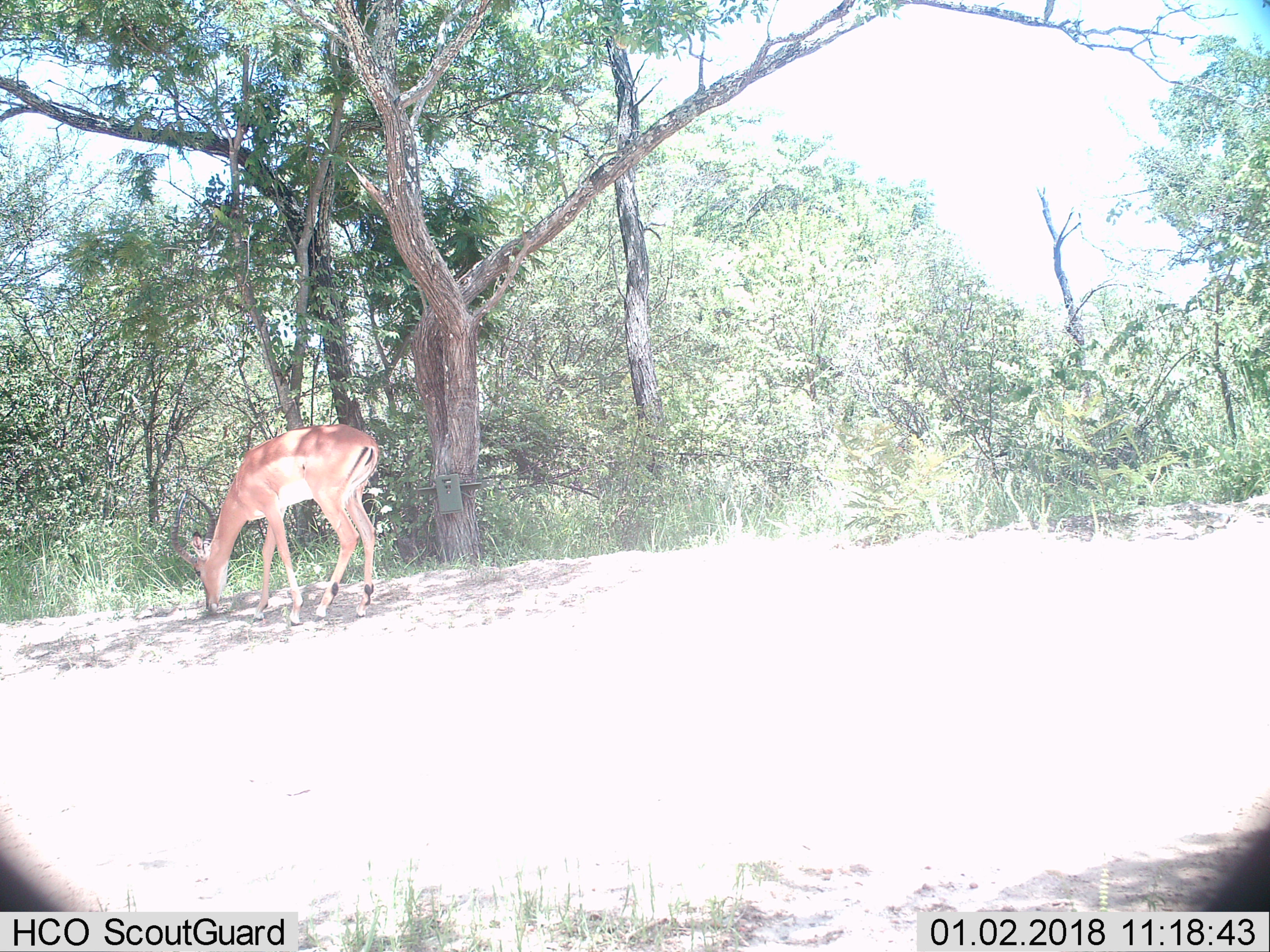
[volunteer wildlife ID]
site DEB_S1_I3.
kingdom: Animalia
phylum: Chordata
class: Mammalia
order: Artiodactyla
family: Bovidae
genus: Aepyceros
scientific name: Aepyceros melampus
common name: impala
Impala (Aepyceros melampus), count 1. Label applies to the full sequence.